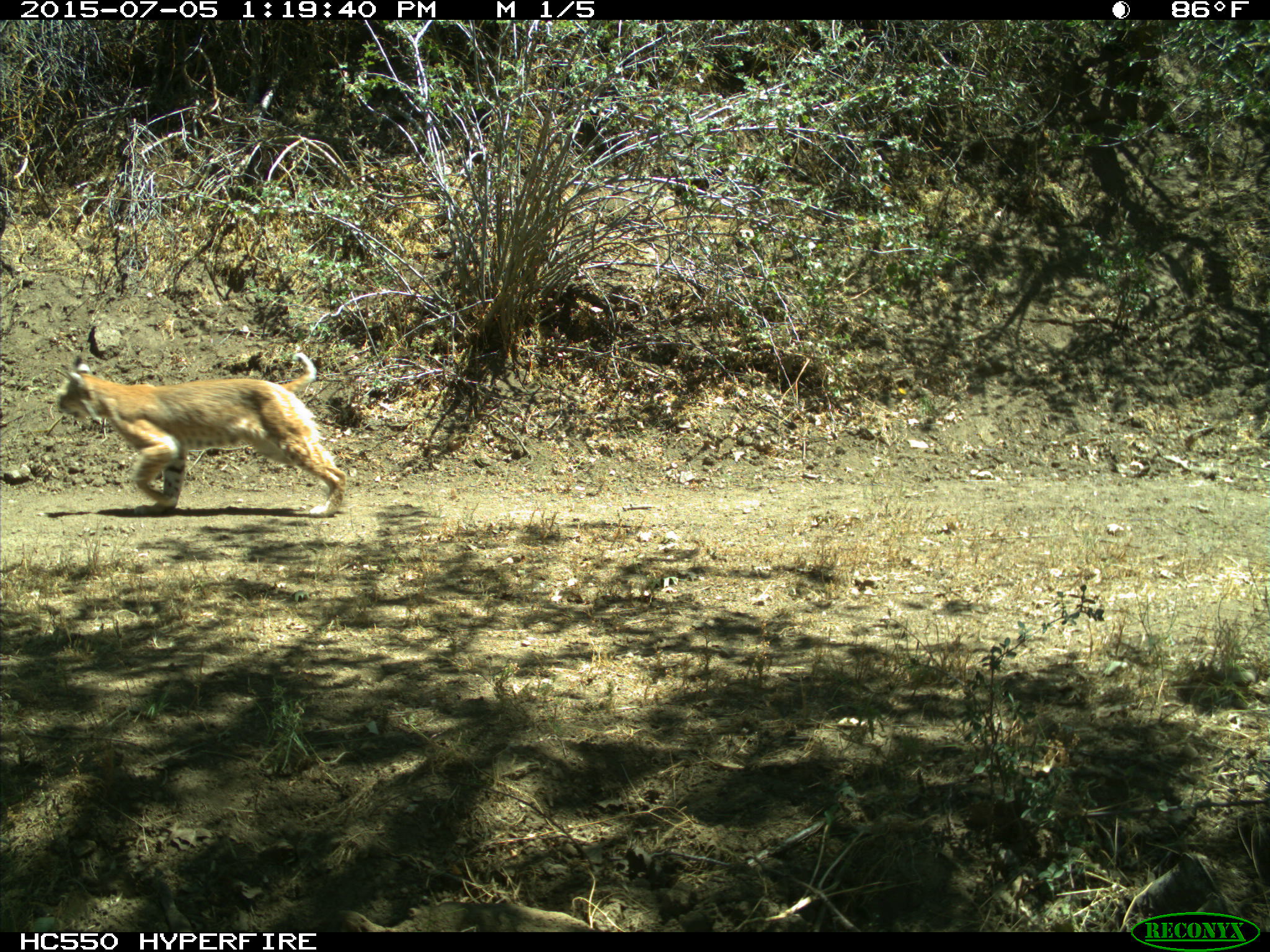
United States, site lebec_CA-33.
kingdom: Animalia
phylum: Chordata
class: Mammalia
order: Carnivora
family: Felidae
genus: Lynx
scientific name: Lynx rufus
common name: bobcat